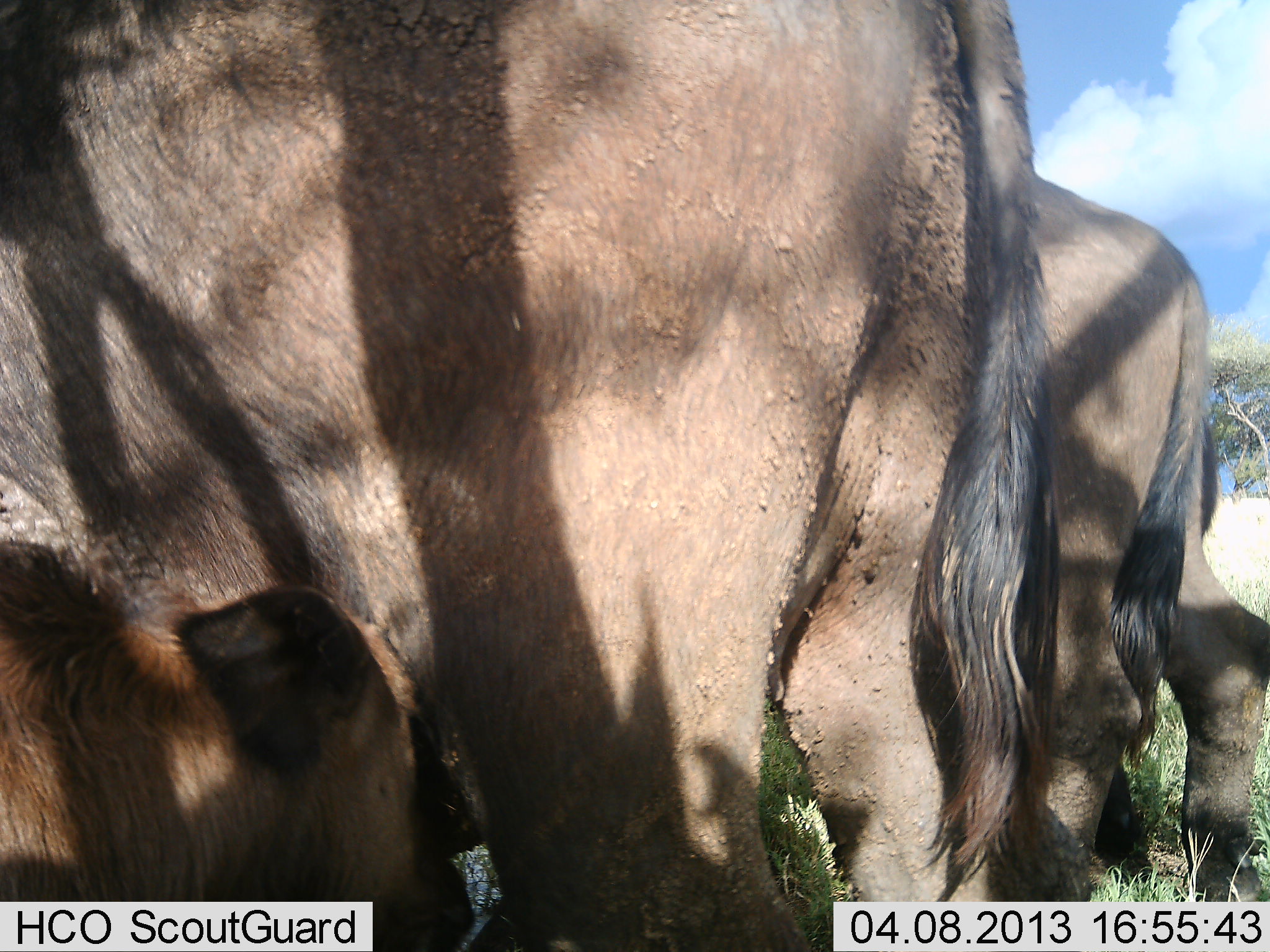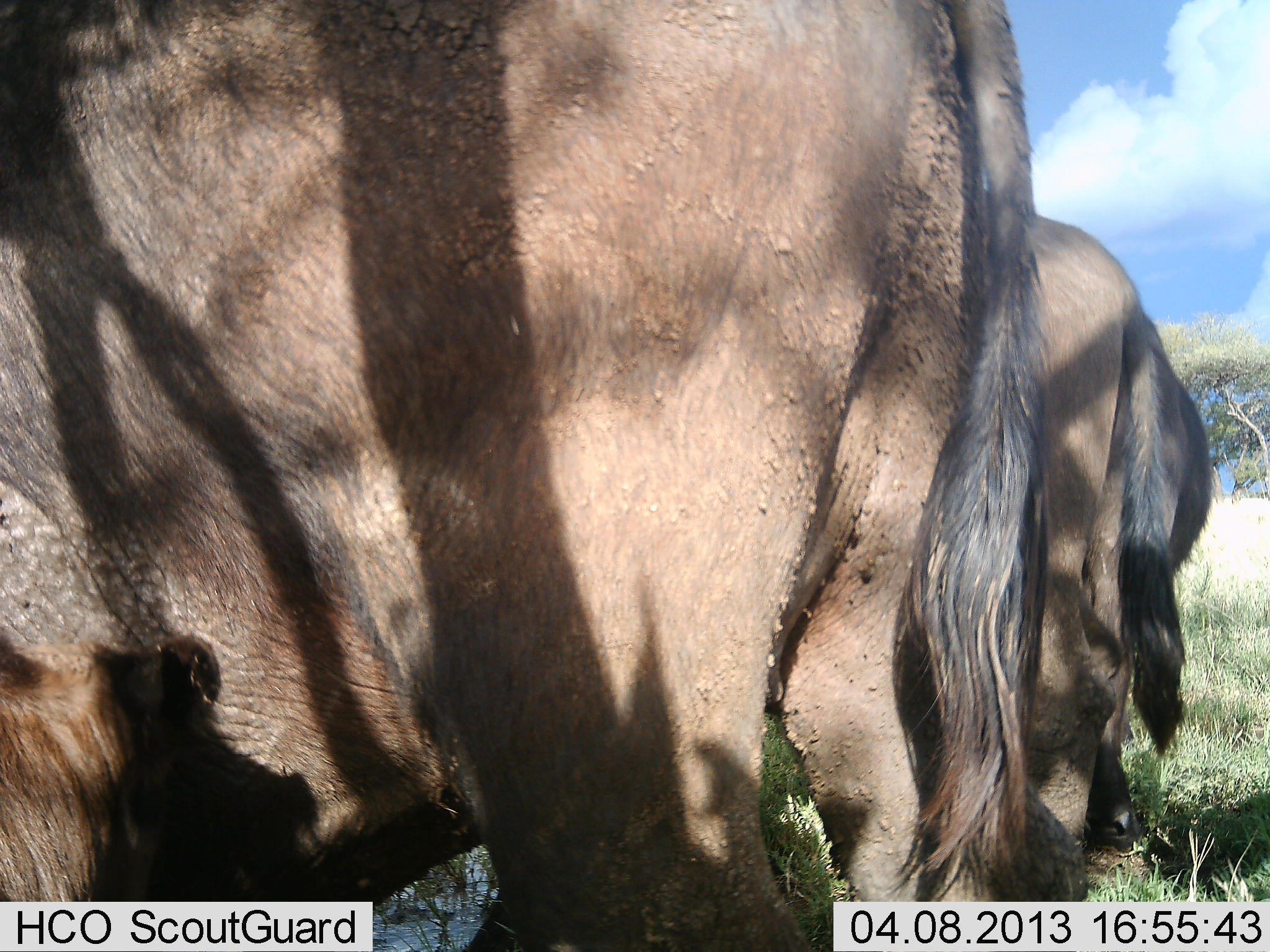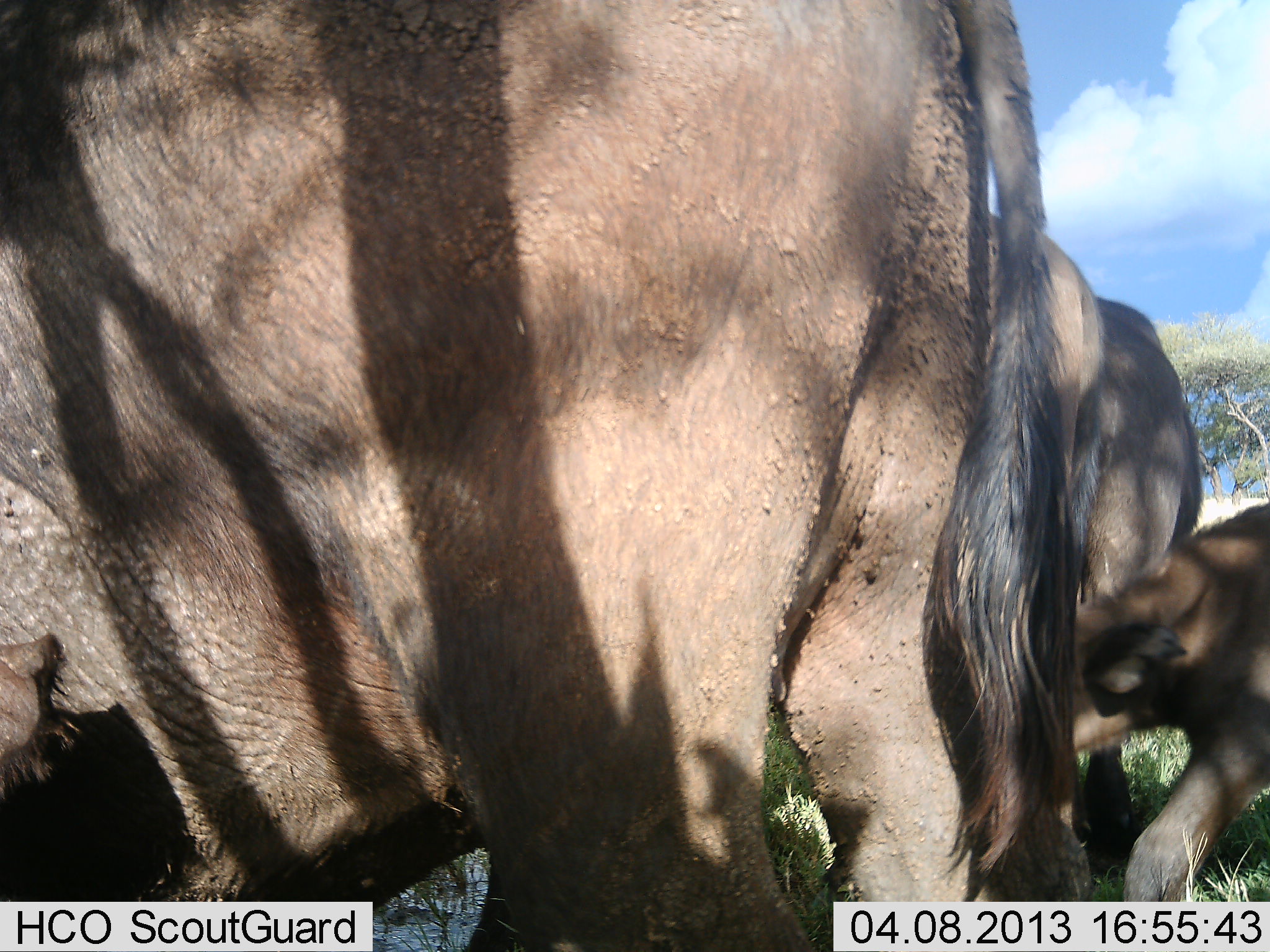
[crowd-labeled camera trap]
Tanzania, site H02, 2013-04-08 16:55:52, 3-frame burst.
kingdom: Animalia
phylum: Chordata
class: Mammalia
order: Artiodactyla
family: Bovidae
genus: Syncerus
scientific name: Syncerus caffer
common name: cape buffalo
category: buffalo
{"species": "buffalo (cape buffalo) (Syncerus caffer)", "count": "4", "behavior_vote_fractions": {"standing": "91%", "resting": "9%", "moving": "36%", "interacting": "9%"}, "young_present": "64%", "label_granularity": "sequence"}